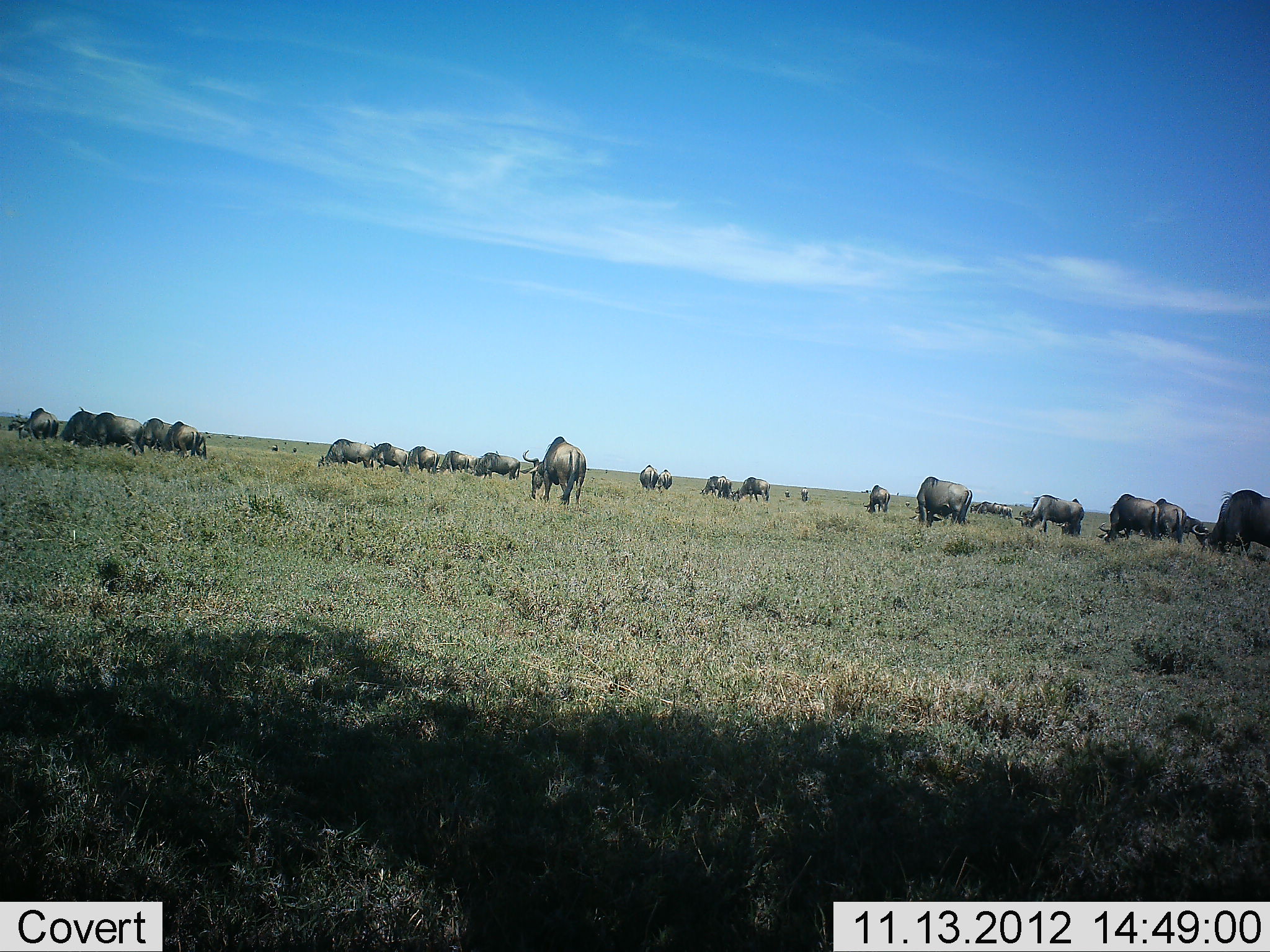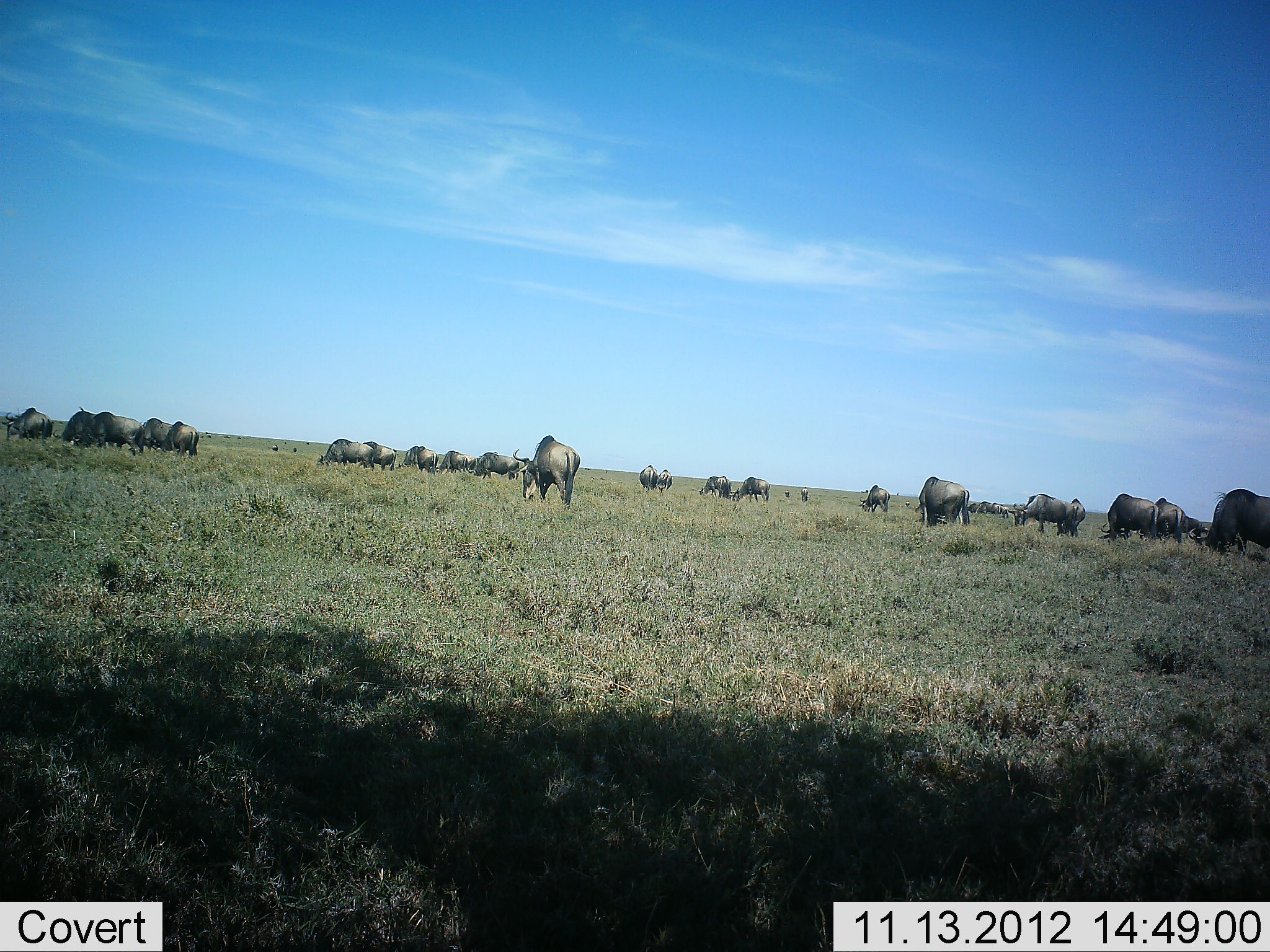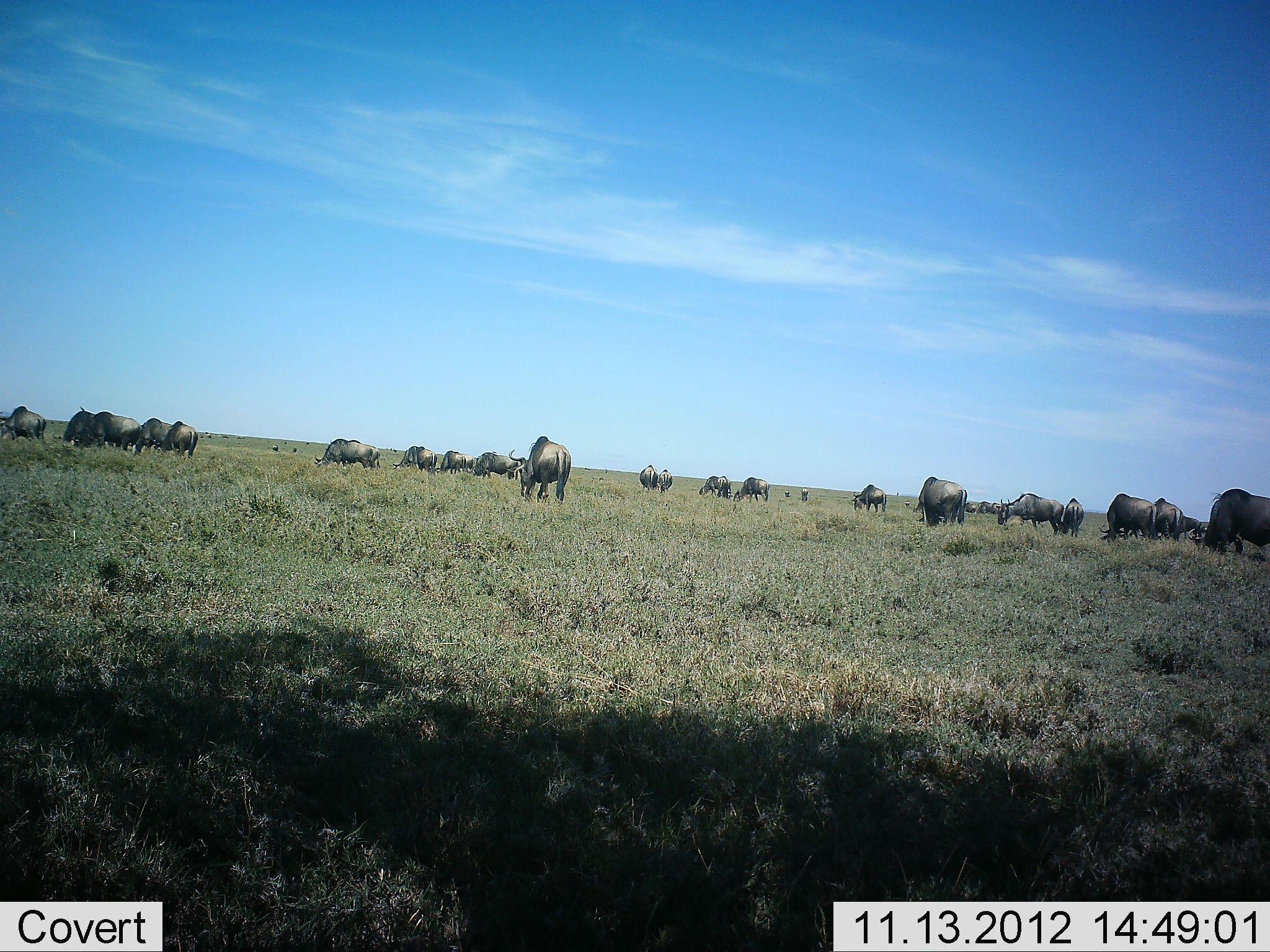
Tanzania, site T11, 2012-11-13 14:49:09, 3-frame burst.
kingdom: Animalia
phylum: Chordata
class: Mammalia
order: Artiodactyla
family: Bovidae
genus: Connochaetes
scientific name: Connochaetes taurinus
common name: blue wildebeest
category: wildebeest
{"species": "wildebeest (blue wildebeest) (Connochaetes taurinus)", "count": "11-50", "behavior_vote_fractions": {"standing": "50%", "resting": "0%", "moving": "10%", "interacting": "0%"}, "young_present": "0%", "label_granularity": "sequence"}